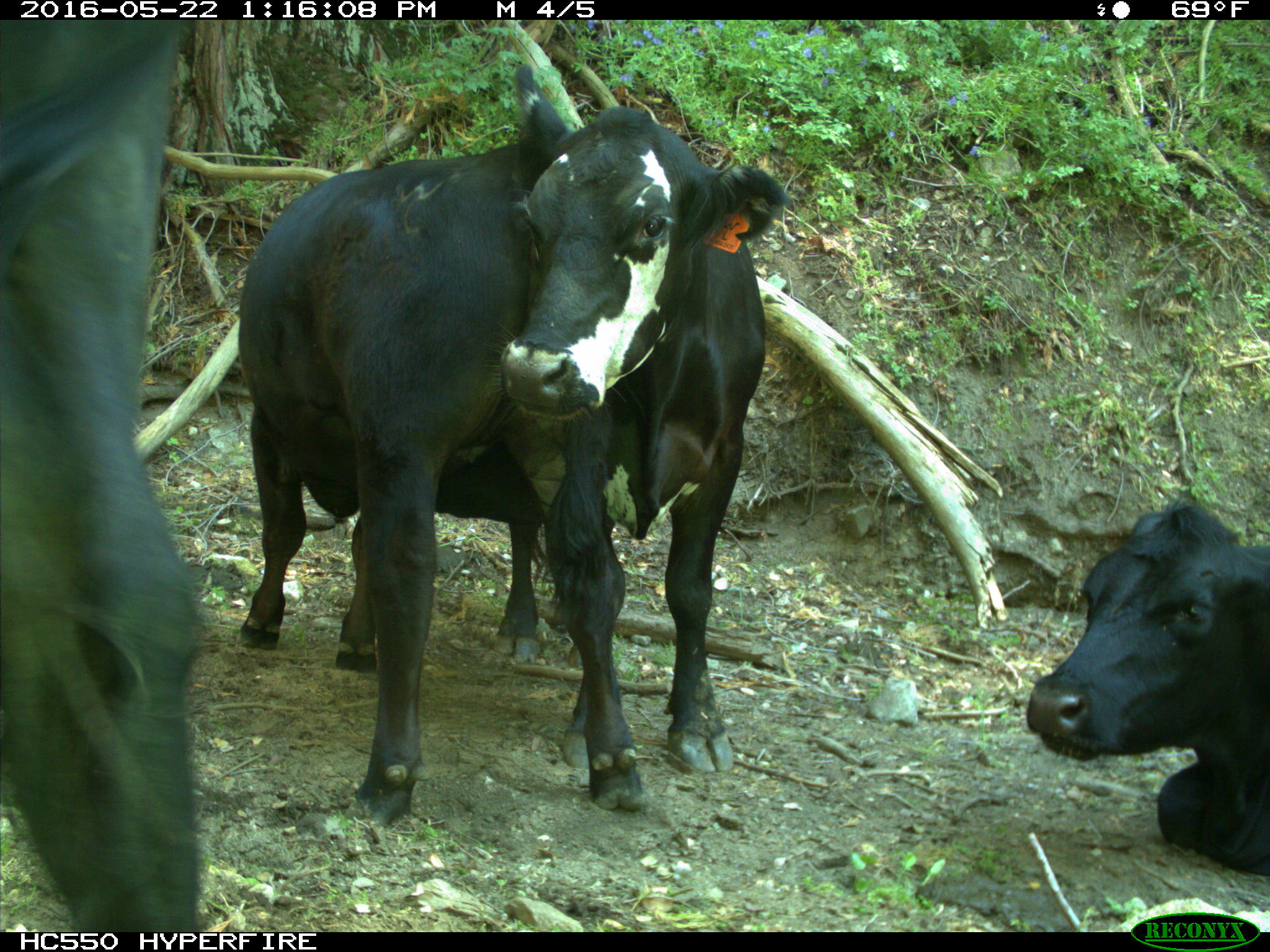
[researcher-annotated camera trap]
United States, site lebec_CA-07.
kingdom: Animalia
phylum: Chordata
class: Mammalia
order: Artiodactyla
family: Bovidae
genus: Bos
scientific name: Bos taurus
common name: domestic cow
Bos taurus (domestic cow).